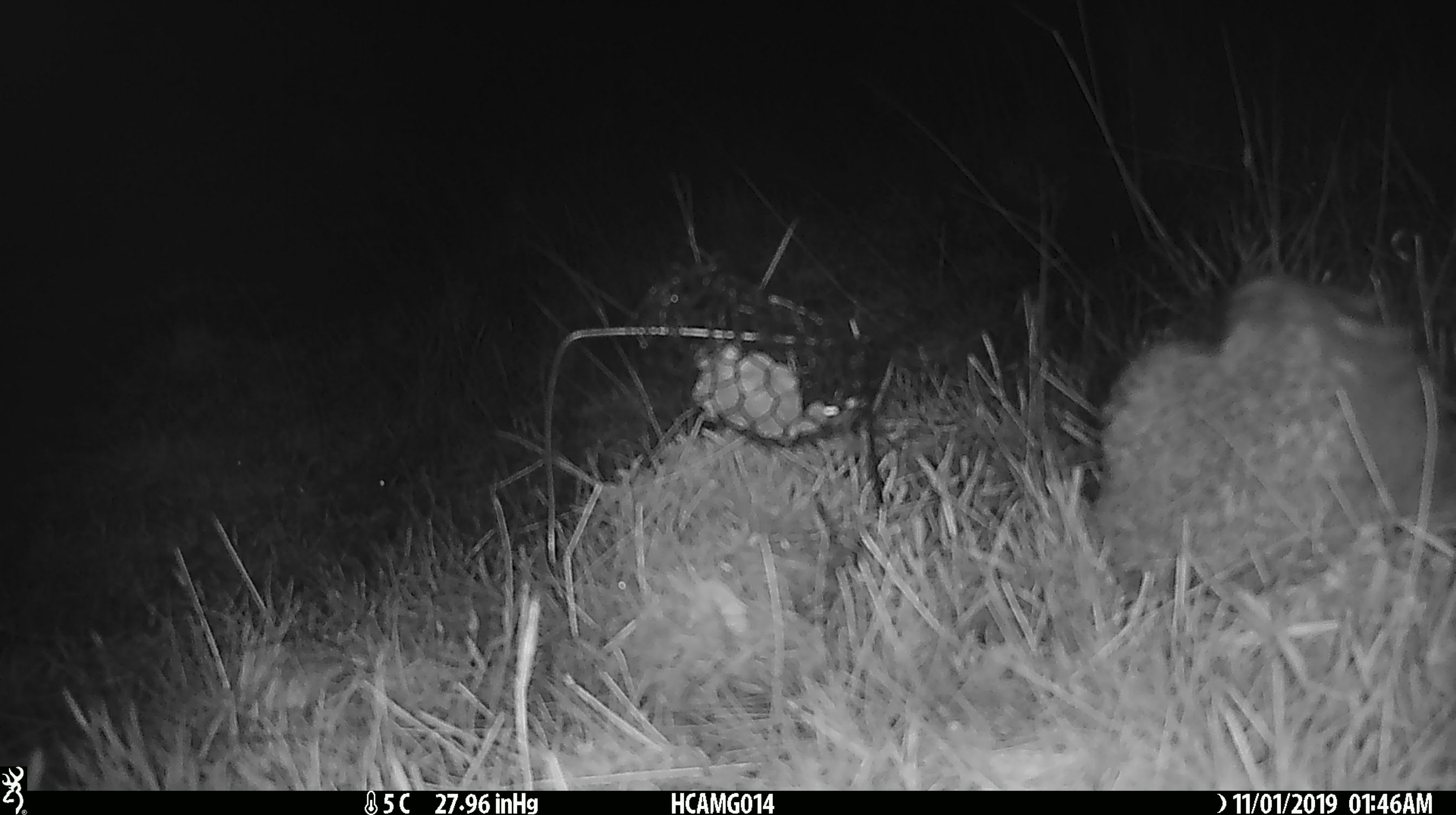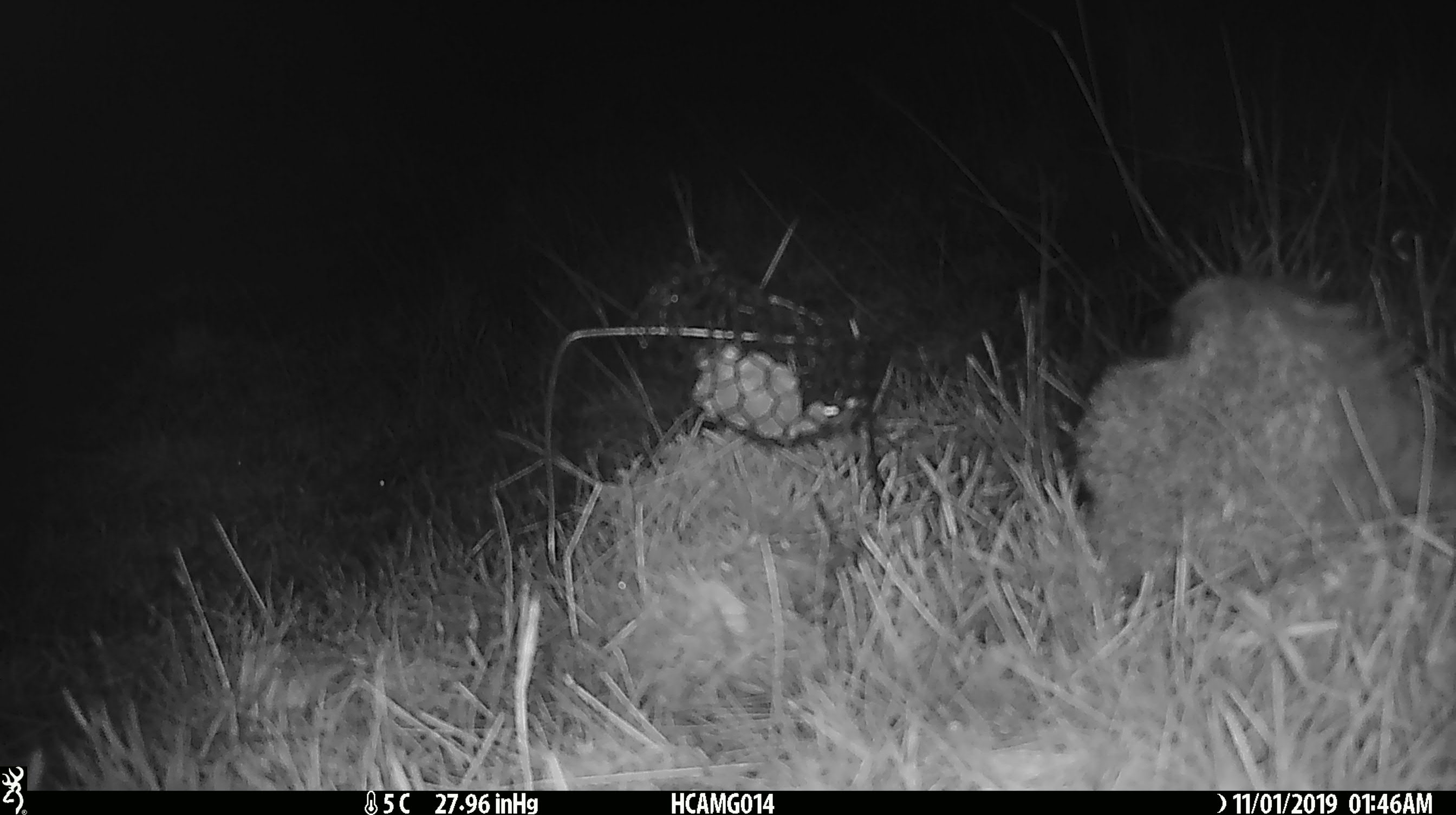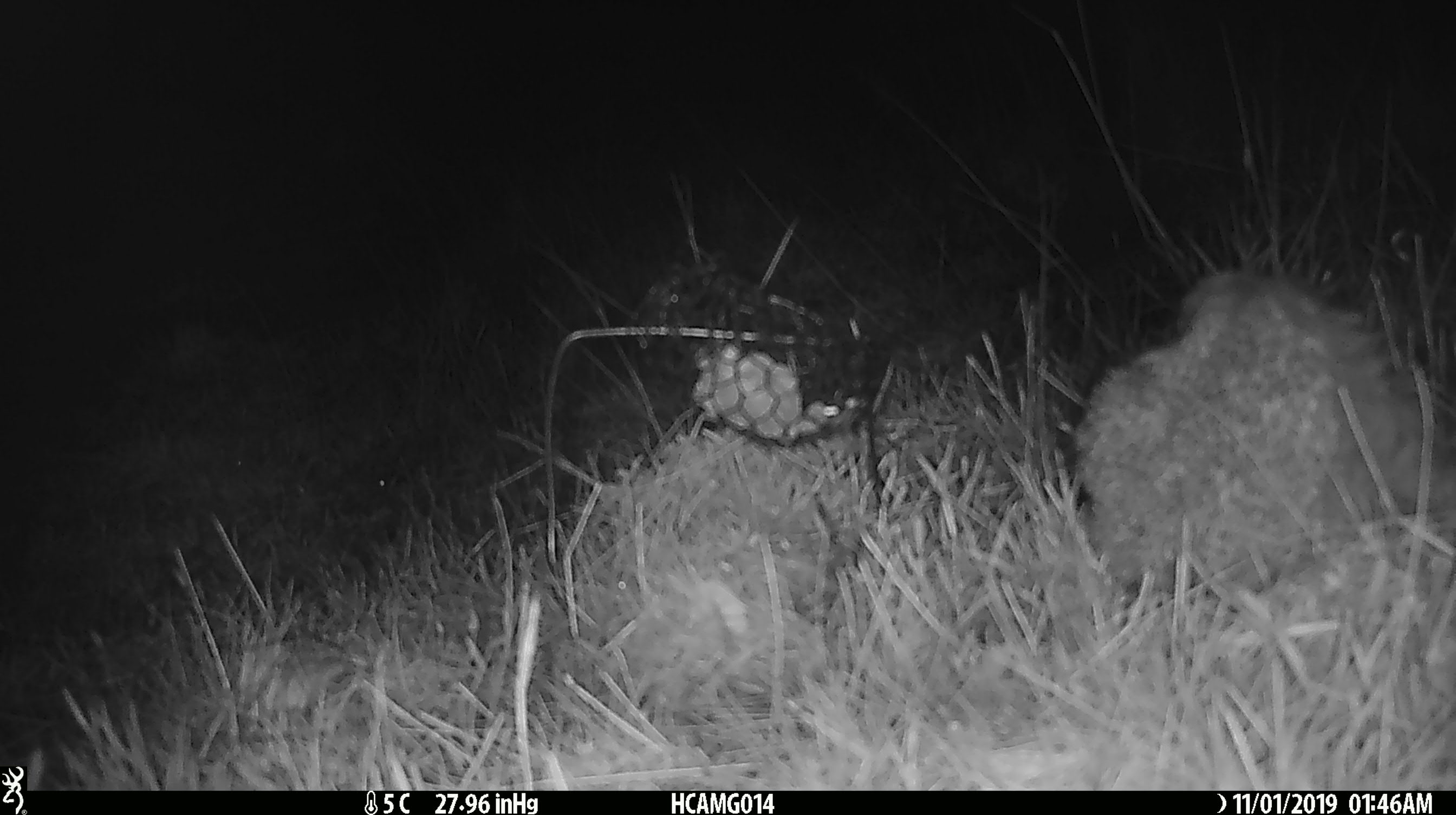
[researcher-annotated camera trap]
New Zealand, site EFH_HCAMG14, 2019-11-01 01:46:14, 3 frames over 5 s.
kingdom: Animalia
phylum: Chordata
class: Mammalia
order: Eulipotyphla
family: Erinaceidae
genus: Erinaceus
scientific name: Erinaceus europaeus europaeus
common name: european hedgehog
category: hedgehog